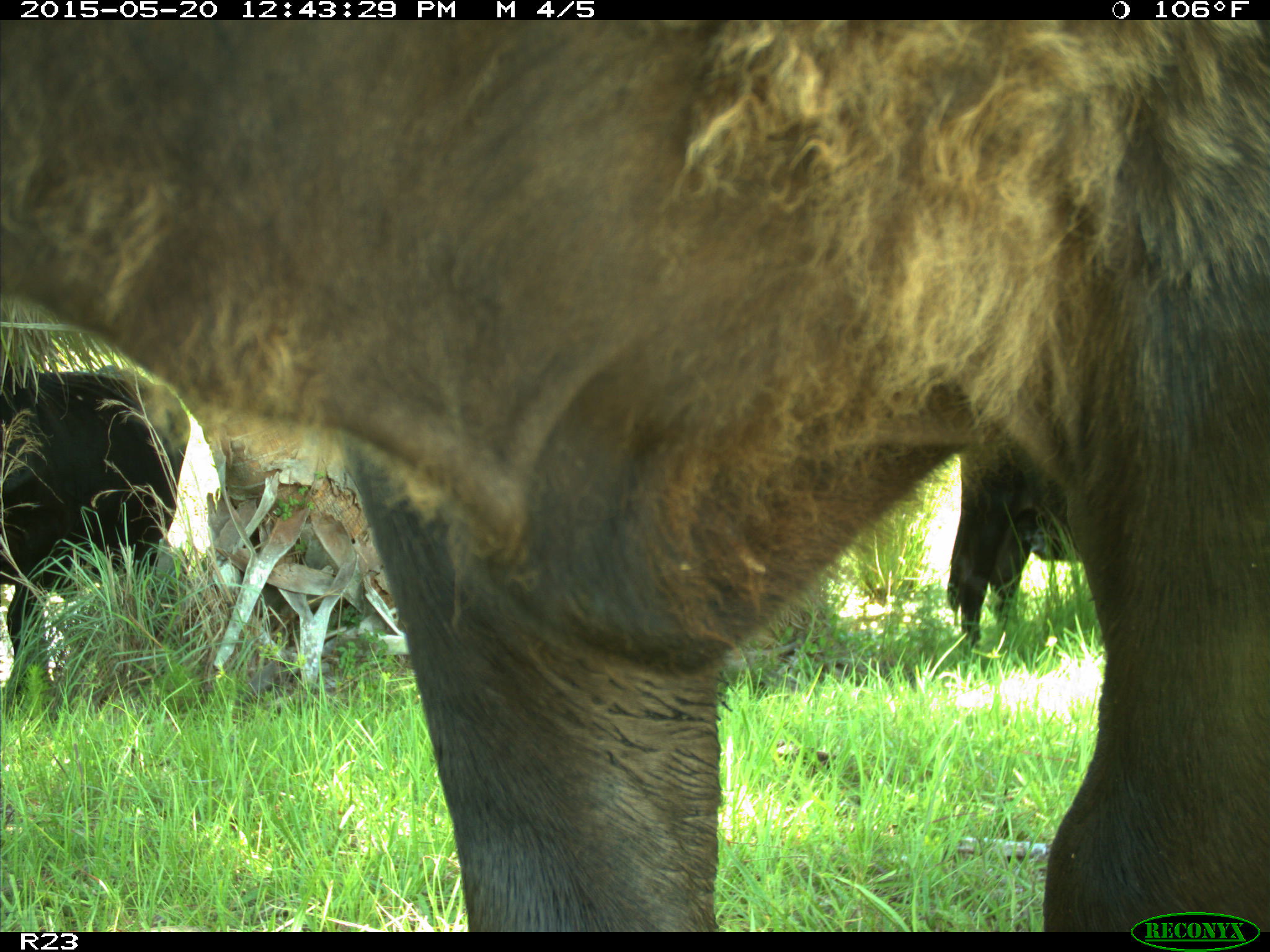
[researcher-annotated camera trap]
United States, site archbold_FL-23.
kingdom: Animalia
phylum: Chordata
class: Mammalia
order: Artiodactyla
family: Bovidae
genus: Bos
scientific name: Bos taurus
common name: domestic cow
Bos taurus (domestic cow).